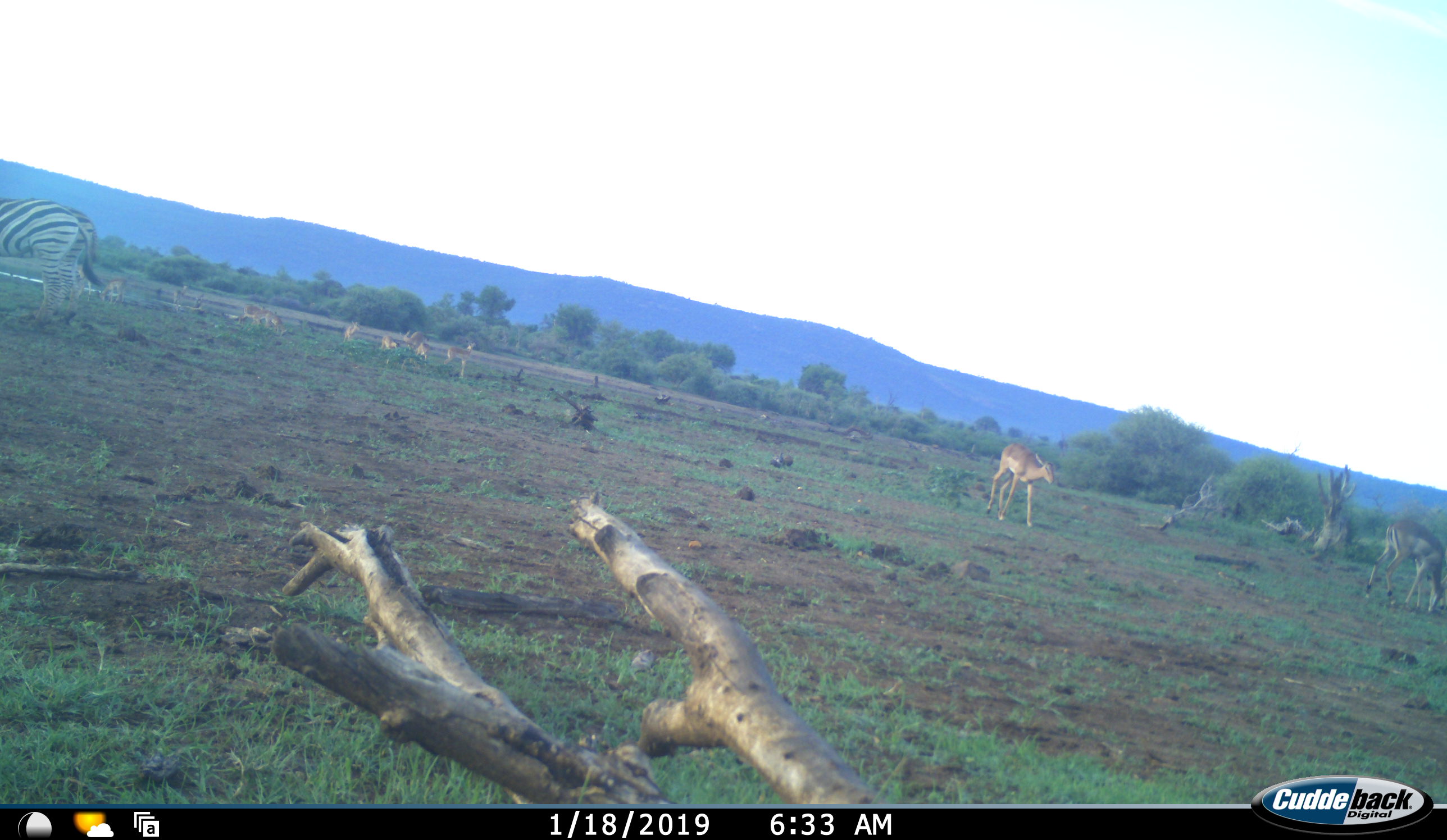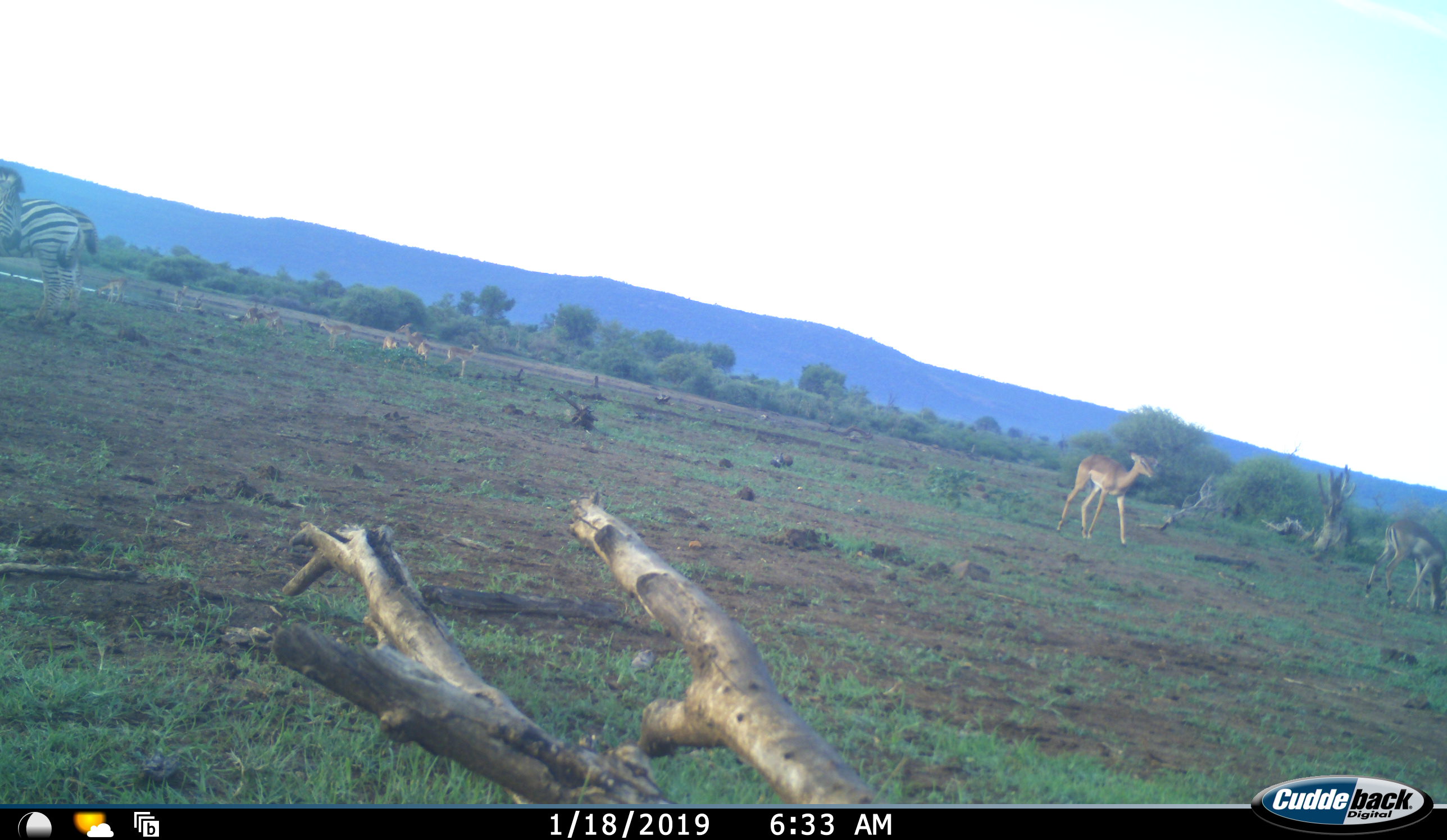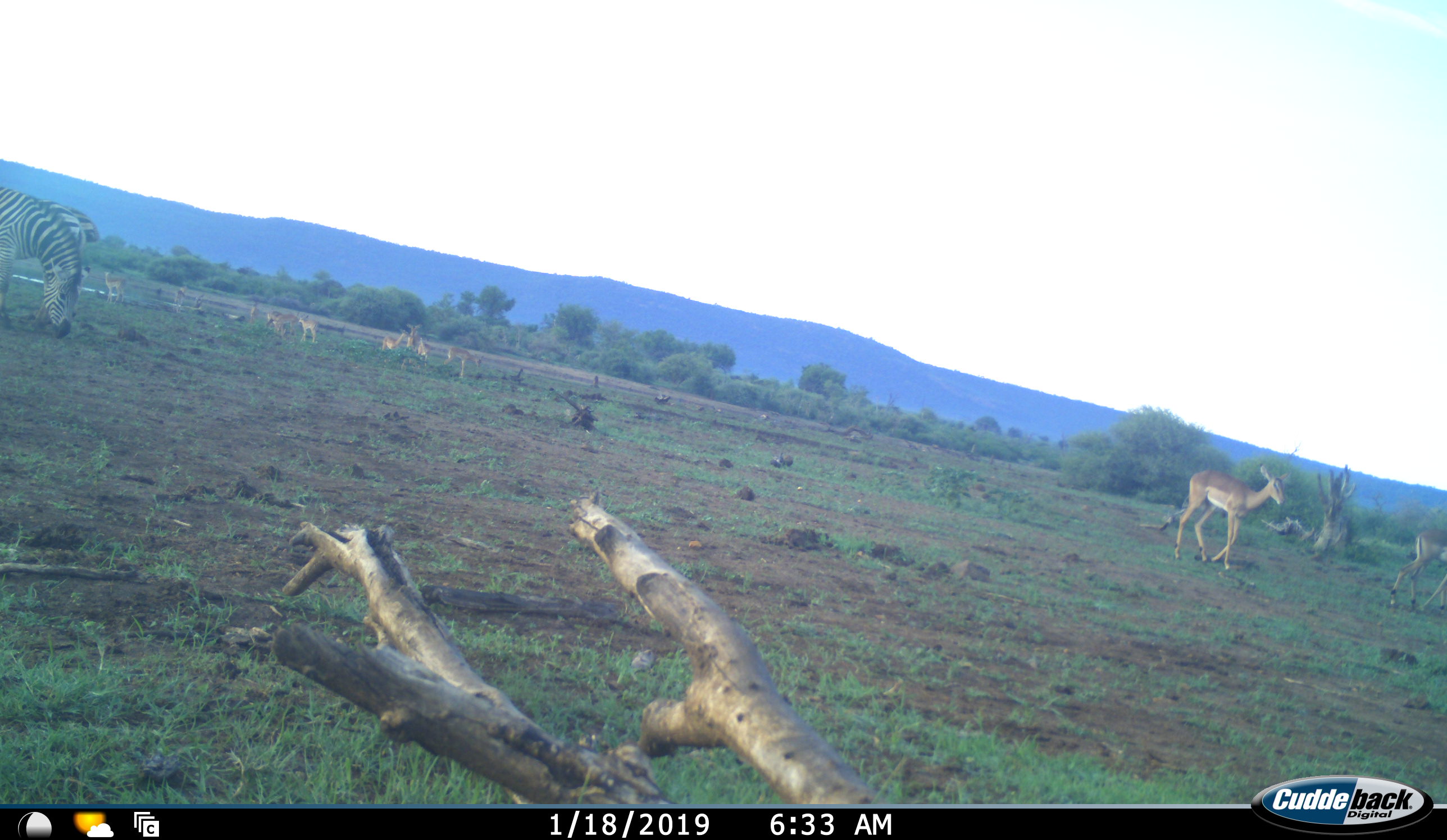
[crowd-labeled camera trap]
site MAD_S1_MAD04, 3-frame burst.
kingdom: Animalia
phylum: Chordata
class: Mammalia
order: Artiodactyla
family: Bovidae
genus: Aepyceros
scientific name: Aepyceros melampus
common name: impala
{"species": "impala (Aepyceros melampus)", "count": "11-50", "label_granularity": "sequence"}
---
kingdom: Animalia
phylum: Chordata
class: Mammalia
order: Perissodactyla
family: Equidae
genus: Equus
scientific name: Equus quagga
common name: plains zebra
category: zebraplains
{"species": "zebraplains (plains zebra) (Equus quagga)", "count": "2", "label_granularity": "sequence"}